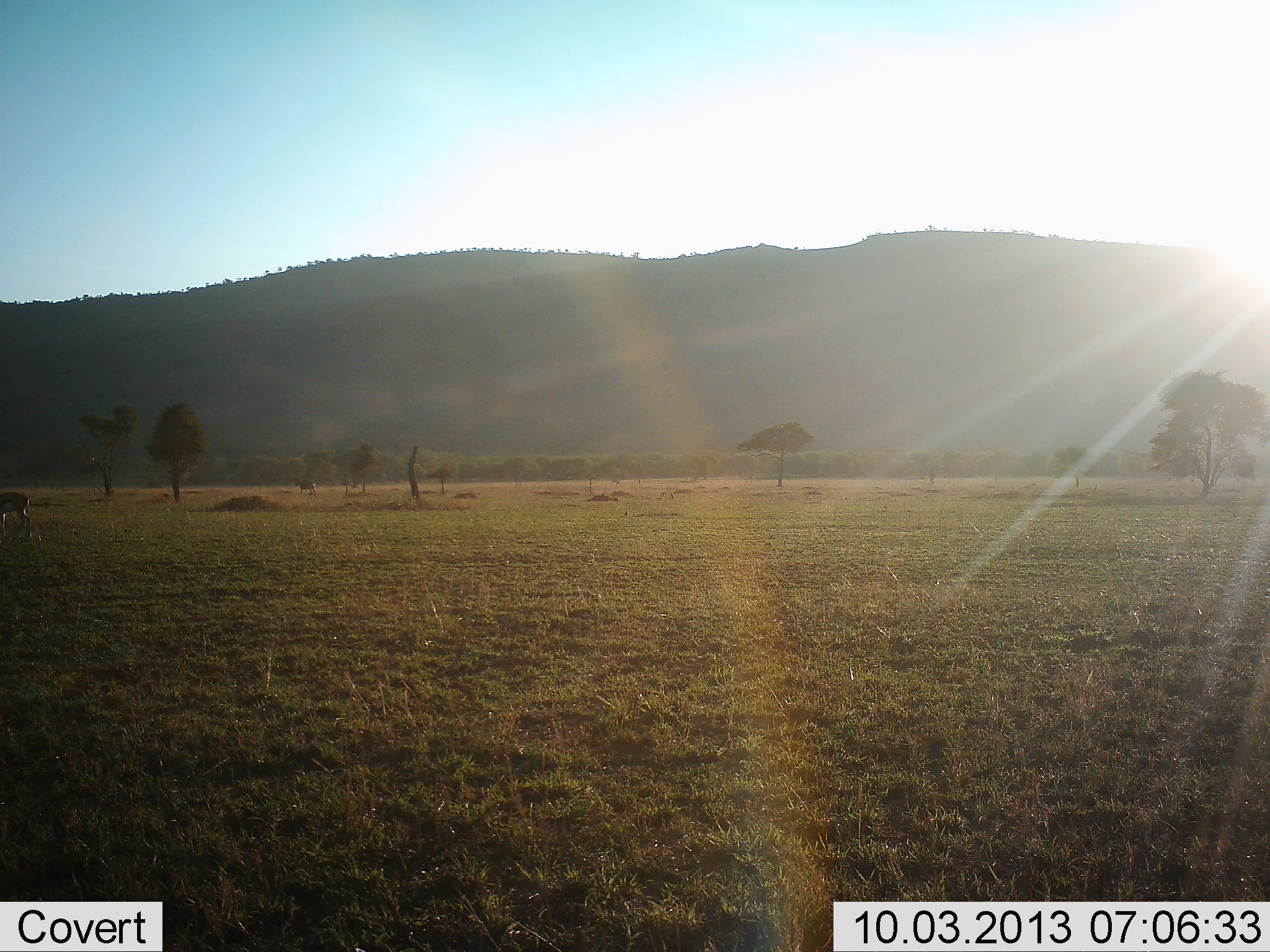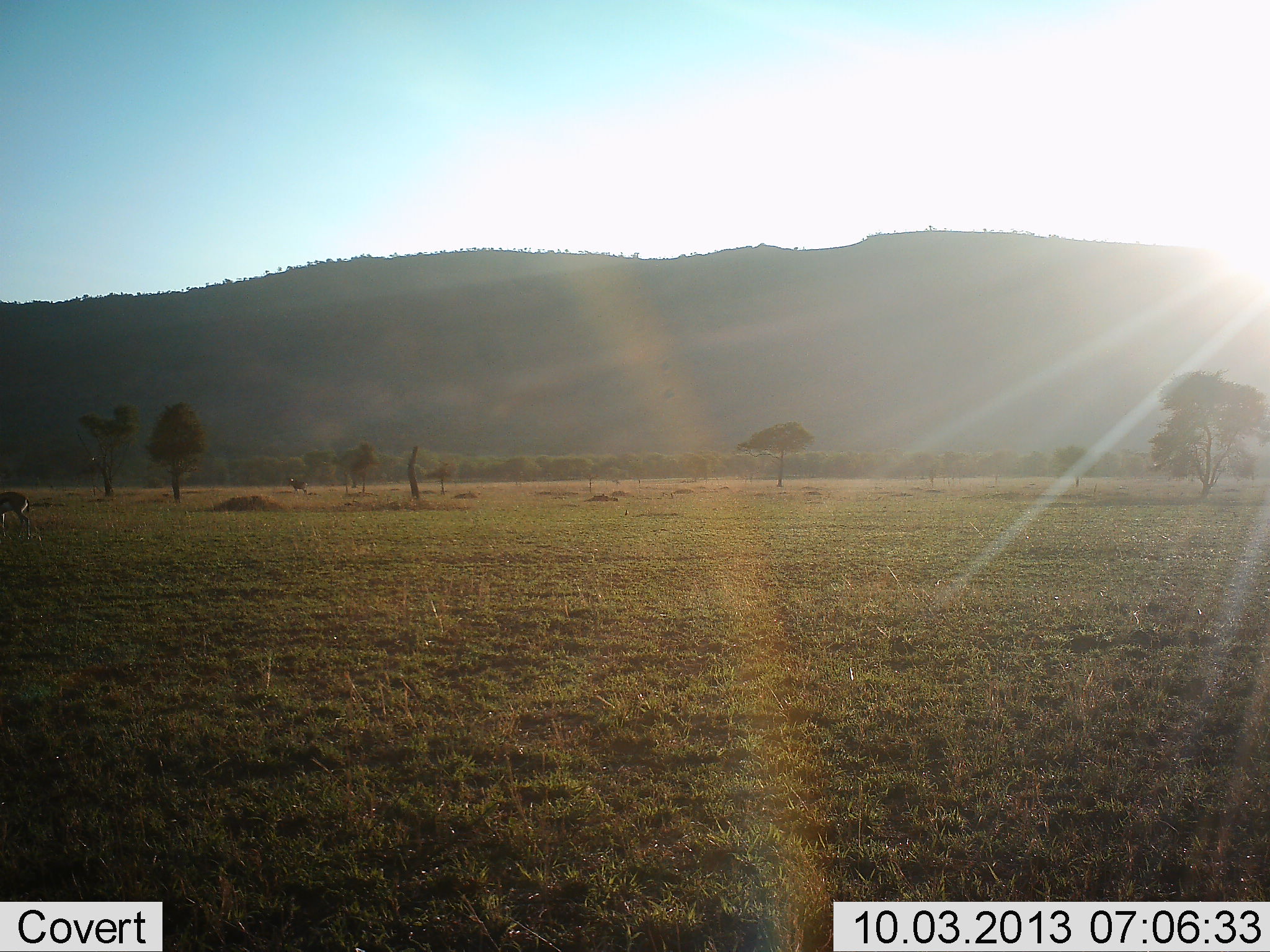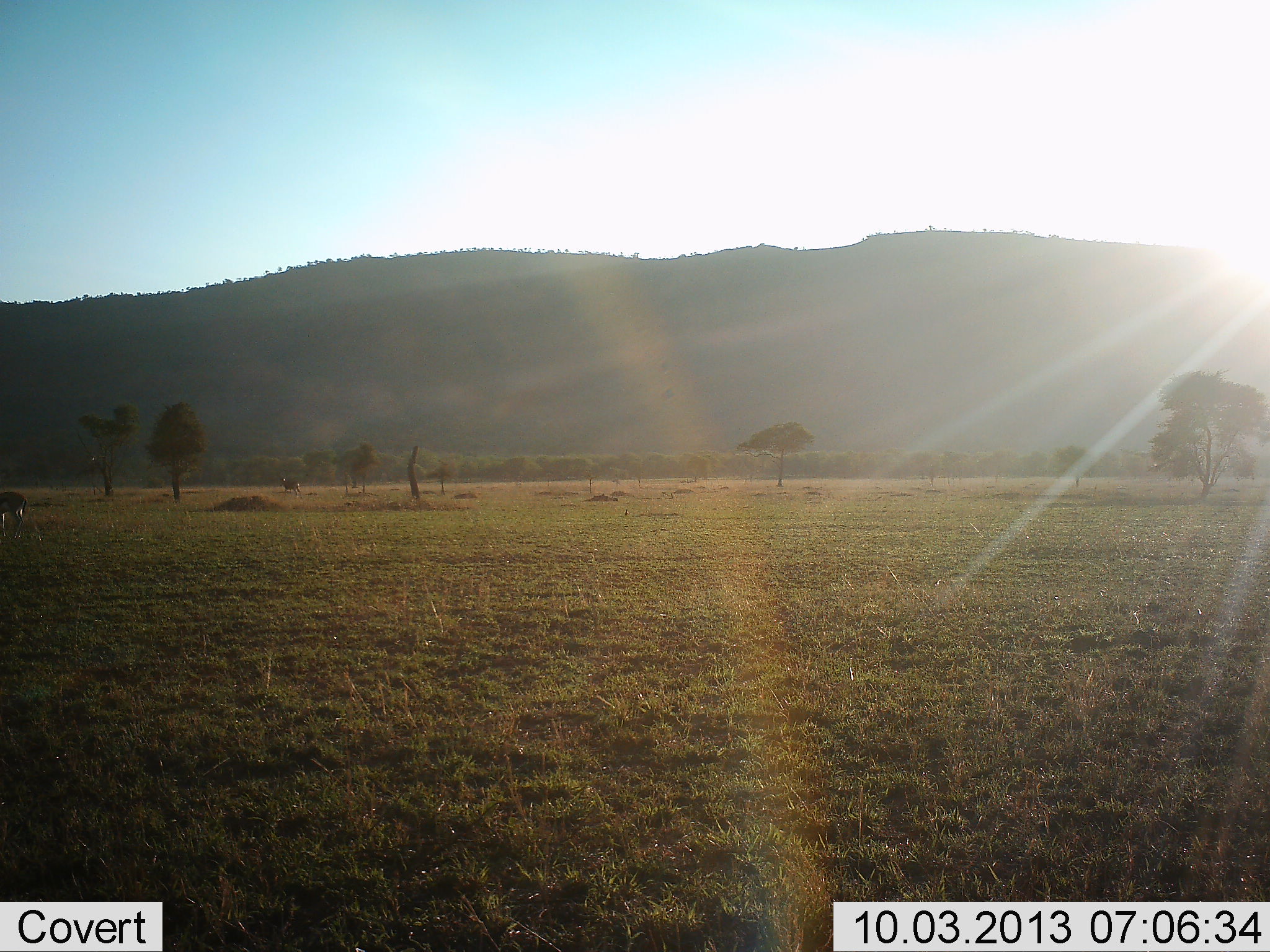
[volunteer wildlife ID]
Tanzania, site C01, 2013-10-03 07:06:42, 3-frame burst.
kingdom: Animalia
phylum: Chordata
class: Mammalia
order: Artiodactyla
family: Bovidae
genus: Eudorcas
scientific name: Eudorcas thomsonii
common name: thomson's gazelle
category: gazellethomsons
Gazellethomsons (thomson's gazelle) (Eudorcas thomsonii), count 2. Behavior (volunteer vote fractions): standing 44%, resting 0%, moving 56%, interacting 0%. Young present (vote fraction): 0%. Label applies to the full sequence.